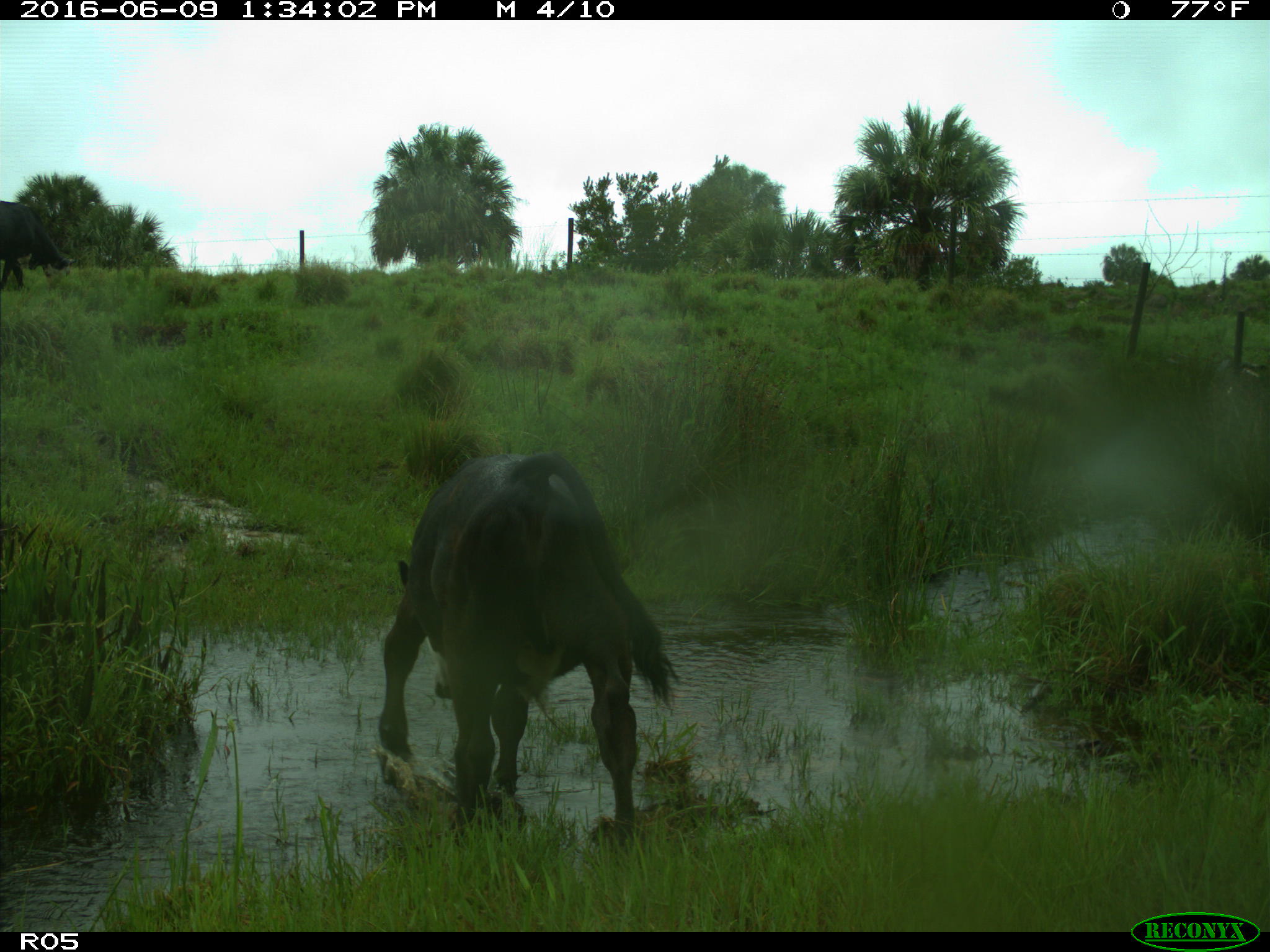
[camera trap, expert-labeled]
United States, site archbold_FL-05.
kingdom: Animalia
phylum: Chordata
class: Mammalia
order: Artiodactyla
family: Bovidae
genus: Bos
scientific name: Bos taurus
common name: domestic cow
Bos taurus (domestic cow).